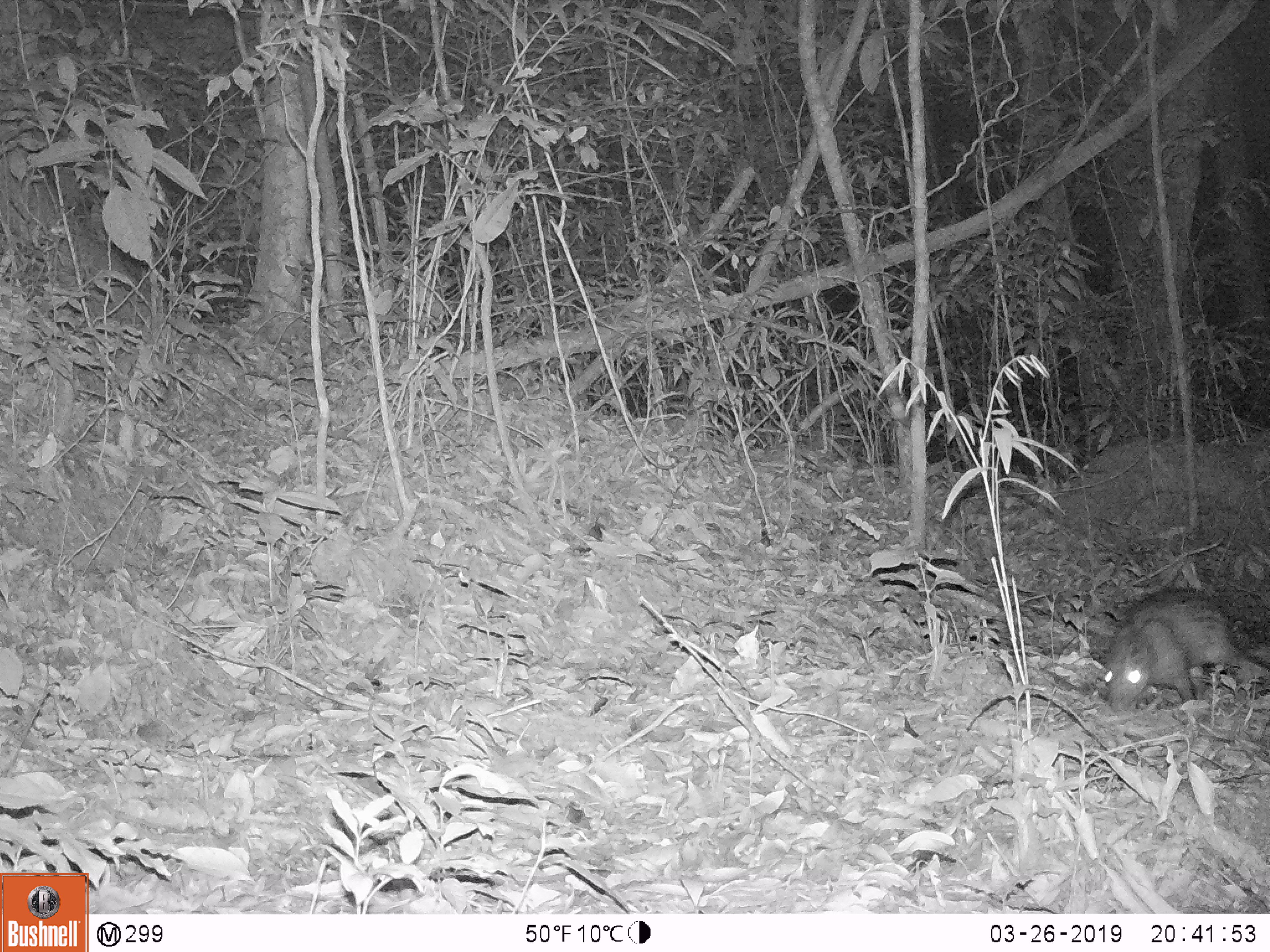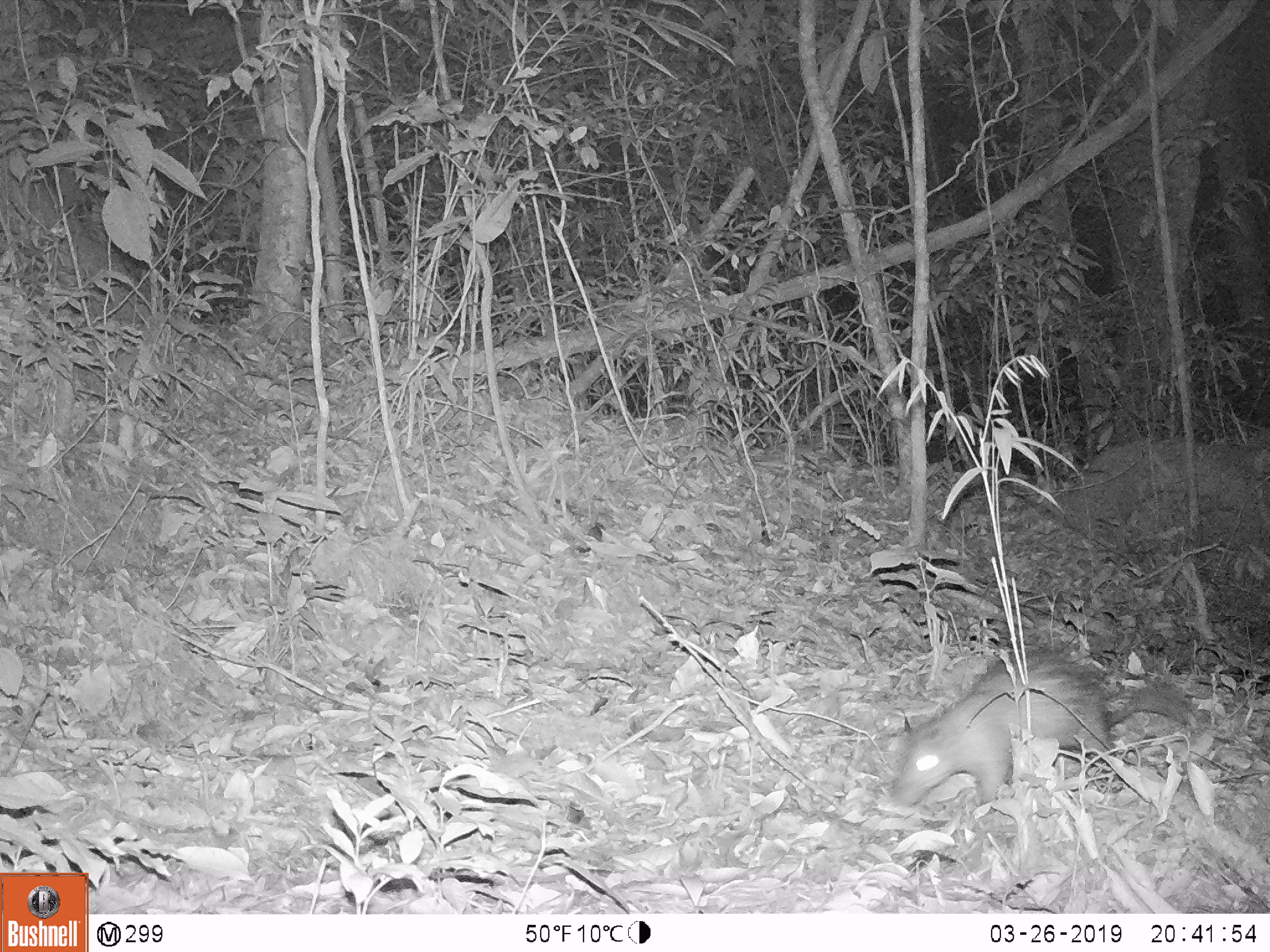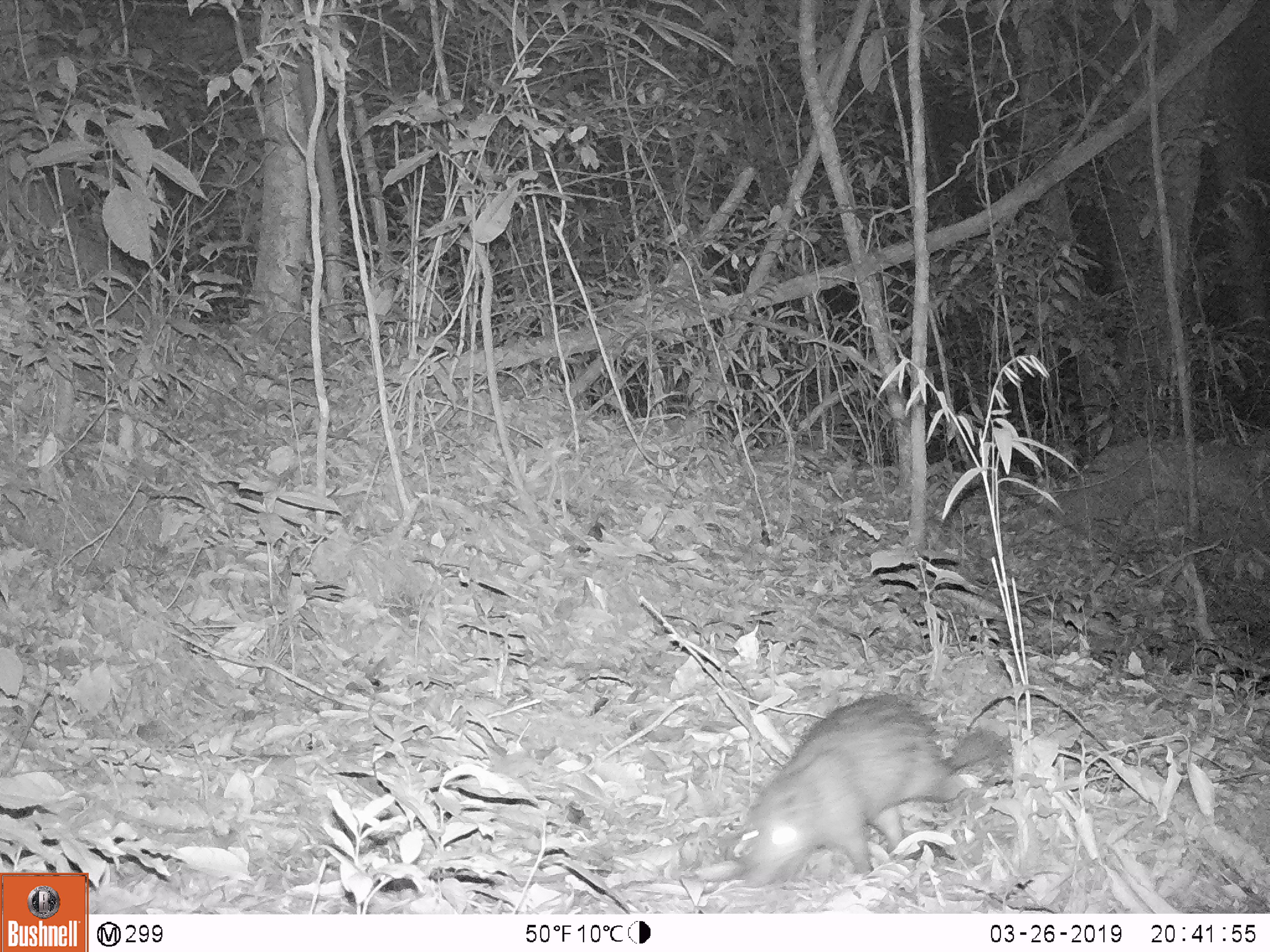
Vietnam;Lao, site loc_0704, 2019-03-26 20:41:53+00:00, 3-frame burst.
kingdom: Animalia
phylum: Chordata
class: Mammalia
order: Rodentia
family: Hystricidae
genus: Atherurus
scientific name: Atherurus macrourus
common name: asiatic brush-tailed porcupine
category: asiatic brush tailed porcupine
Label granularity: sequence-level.